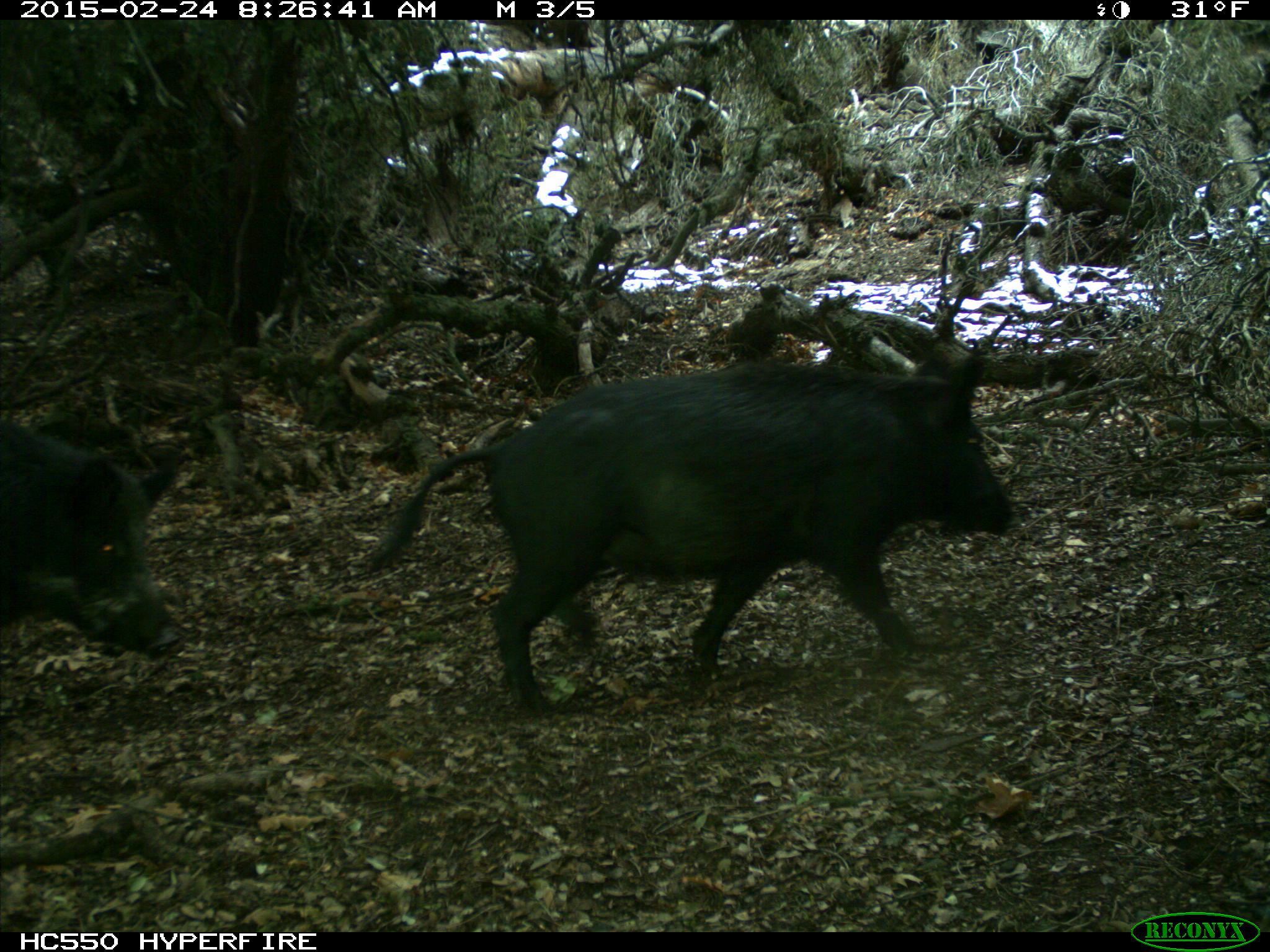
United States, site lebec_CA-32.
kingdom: Animalia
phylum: Chordata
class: Mammalia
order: Artiodactyla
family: Suidae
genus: Sus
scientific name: Sus scrofa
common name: wild boar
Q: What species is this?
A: Sus scrofa (wild boar).